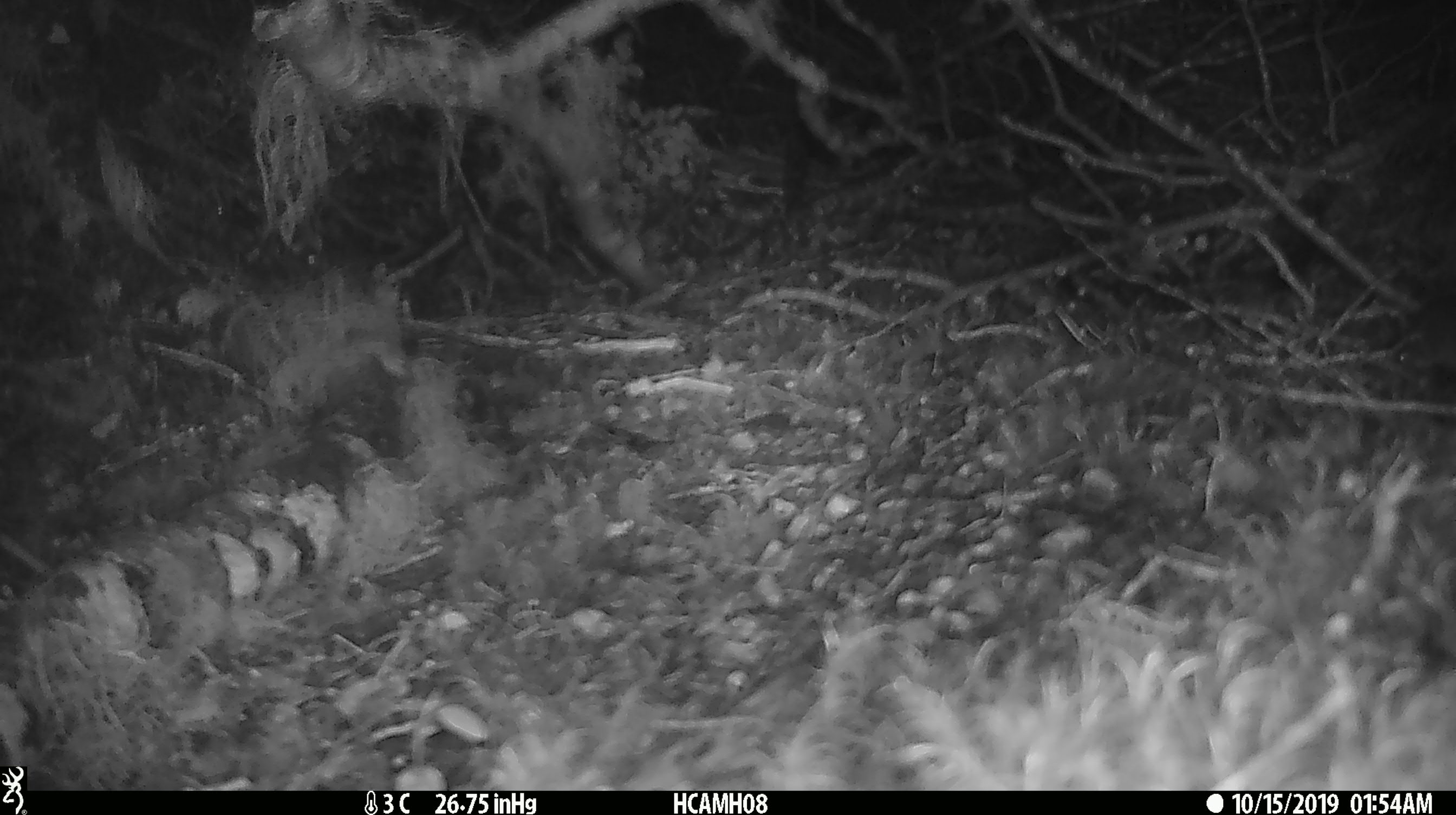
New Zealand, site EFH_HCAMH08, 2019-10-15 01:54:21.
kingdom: Animalia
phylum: Chordata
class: Mammalia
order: Rodentia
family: Muridae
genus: Mus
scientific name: Mus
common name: mouse